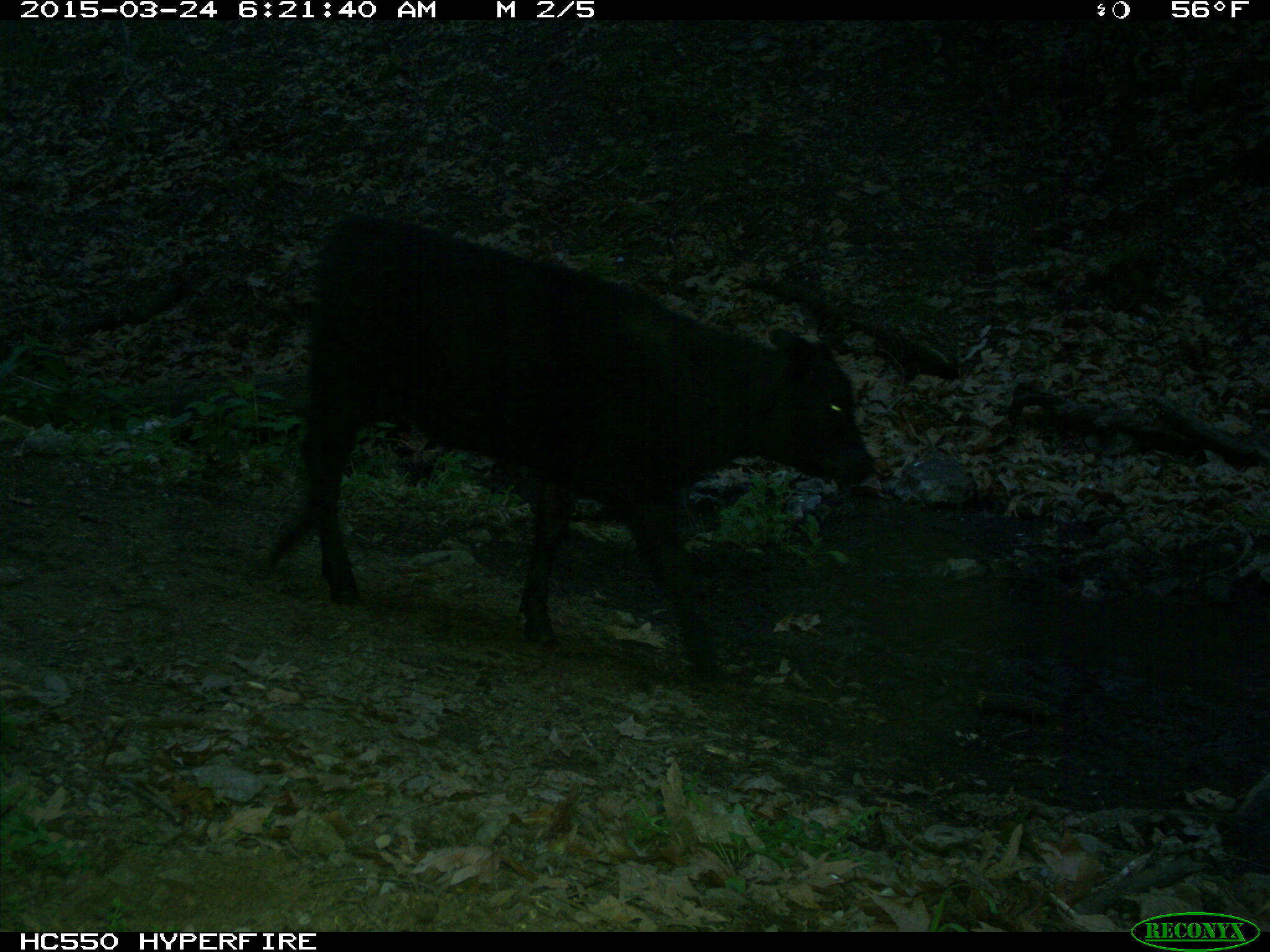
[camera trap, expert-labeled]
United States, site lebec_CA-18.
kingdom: Animalia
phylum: Chordata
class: Mammalia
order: Artiodactyla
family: Bovidae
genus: Bos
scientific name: Bos taurus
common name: domestic cow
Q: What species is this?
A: Bos taurus (domestic cow).